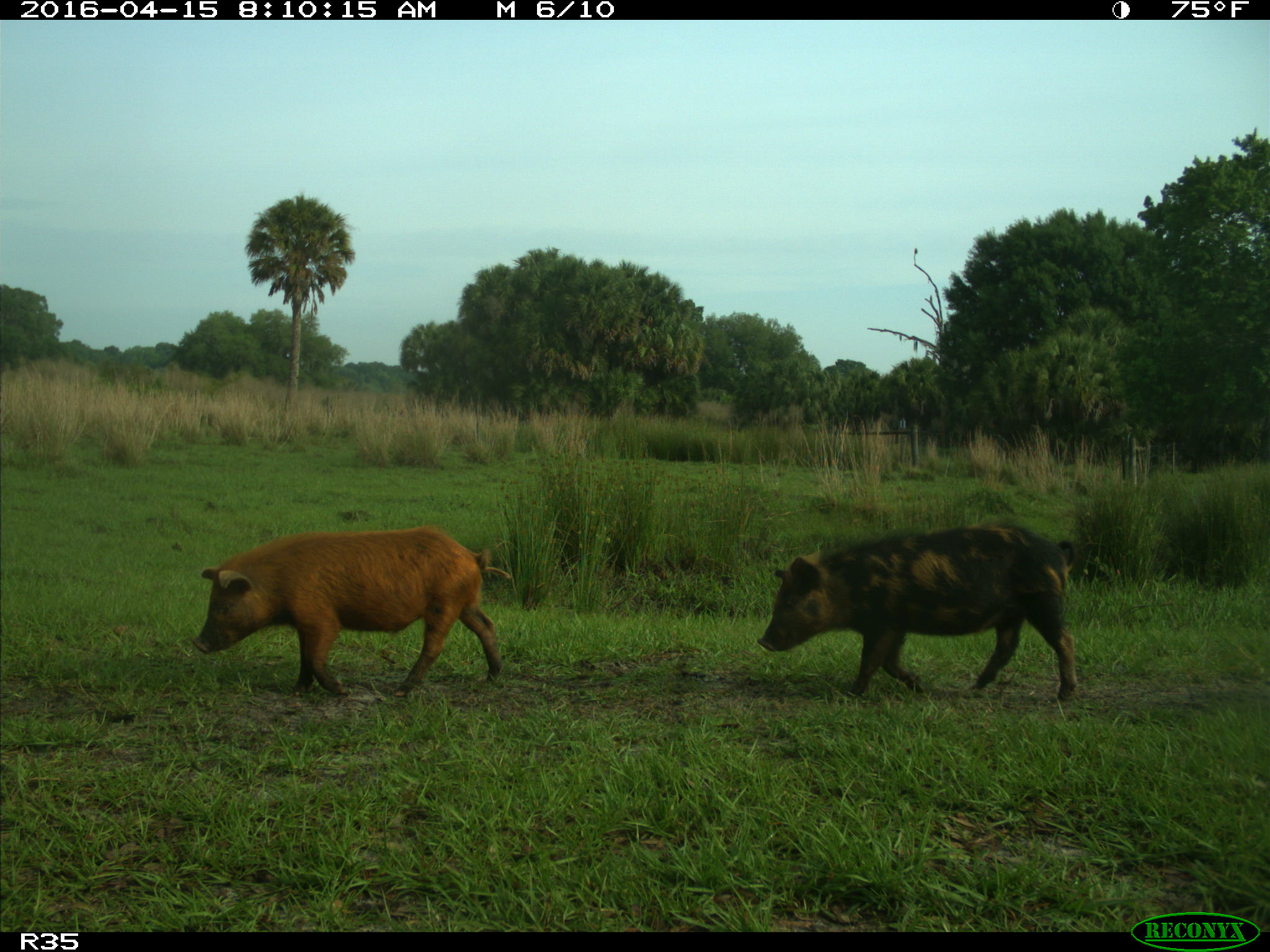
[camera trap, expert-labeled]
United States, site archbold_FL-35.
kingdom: Animalia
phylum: Chordata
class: Mammalia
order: Artiodactyla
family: Suidae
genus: Sus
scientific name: Sus scrofa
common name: wild boar